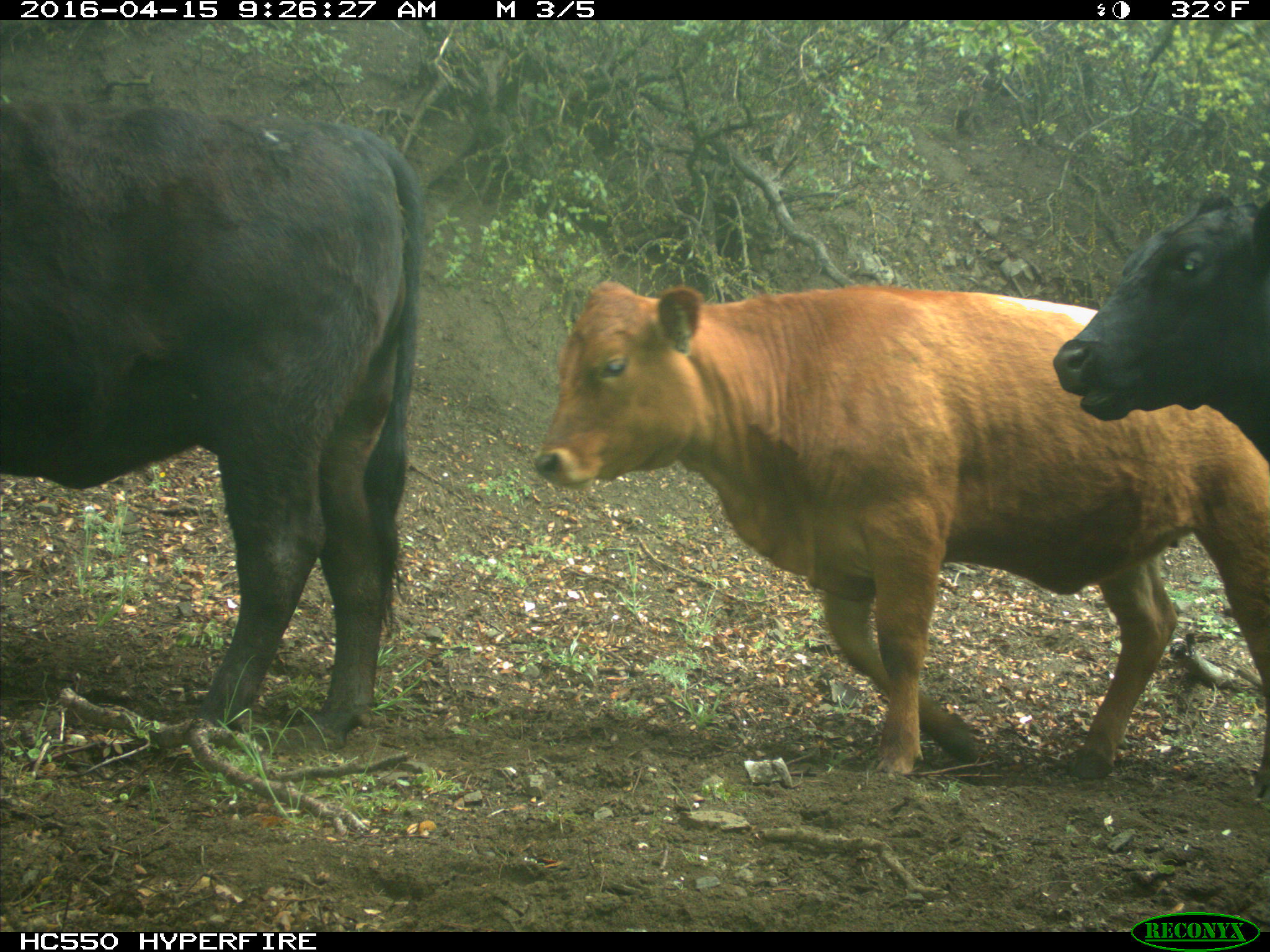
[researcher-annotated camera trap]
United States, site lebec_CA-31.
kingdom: Animalia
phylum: Chordata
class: Mammalia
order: Artiodactyla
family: Bovidae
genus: Bos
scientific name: Bos taurus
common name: domestic cow